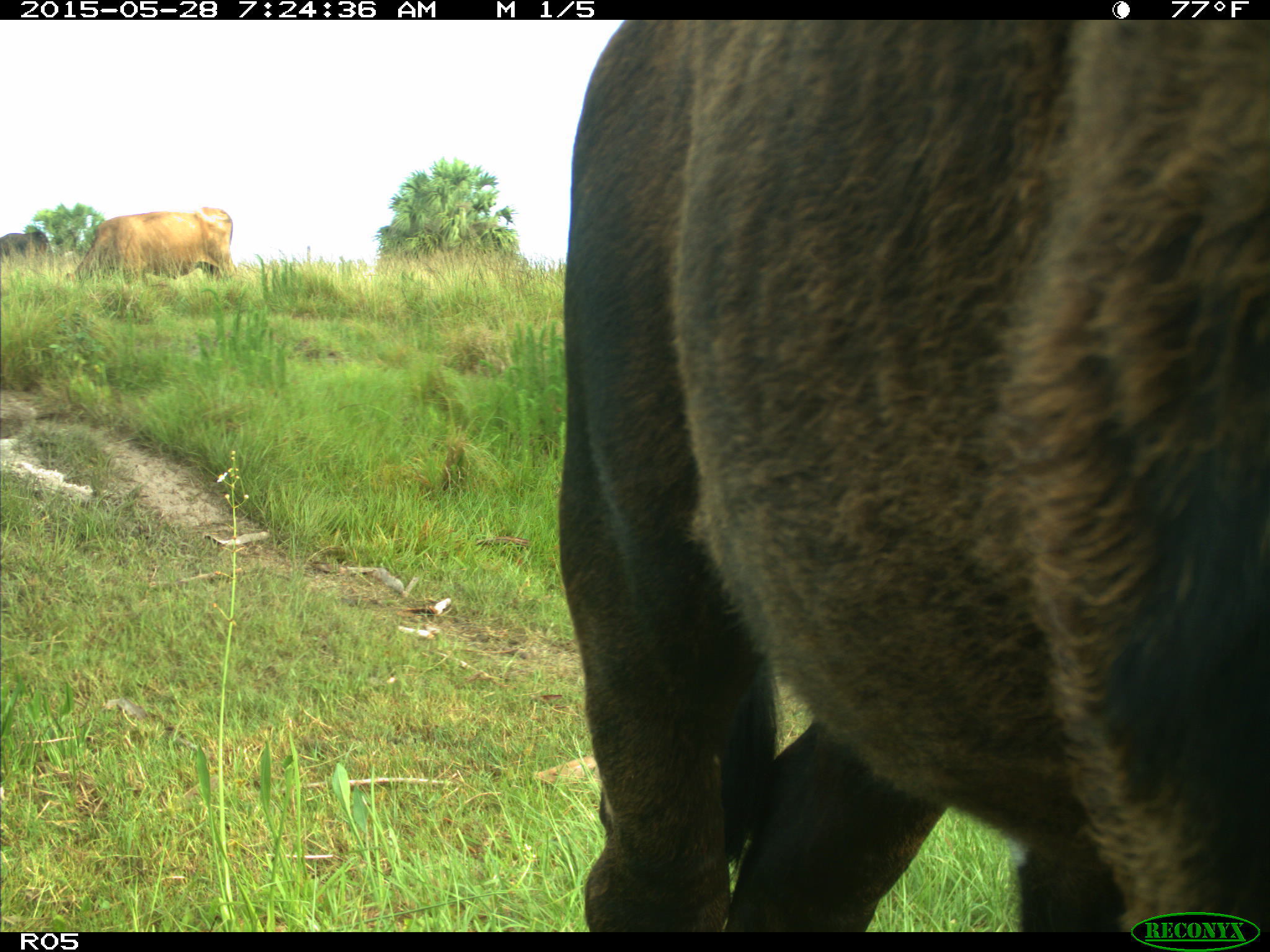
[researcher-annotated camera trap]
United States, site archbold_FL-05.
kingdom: Animalia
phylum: Chordata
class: Mammalia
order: Artiodactyla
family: Bovidae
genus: Bos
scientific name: Bos taurus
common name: domestic cow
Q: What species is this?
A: Bos taurus (domestic cow).